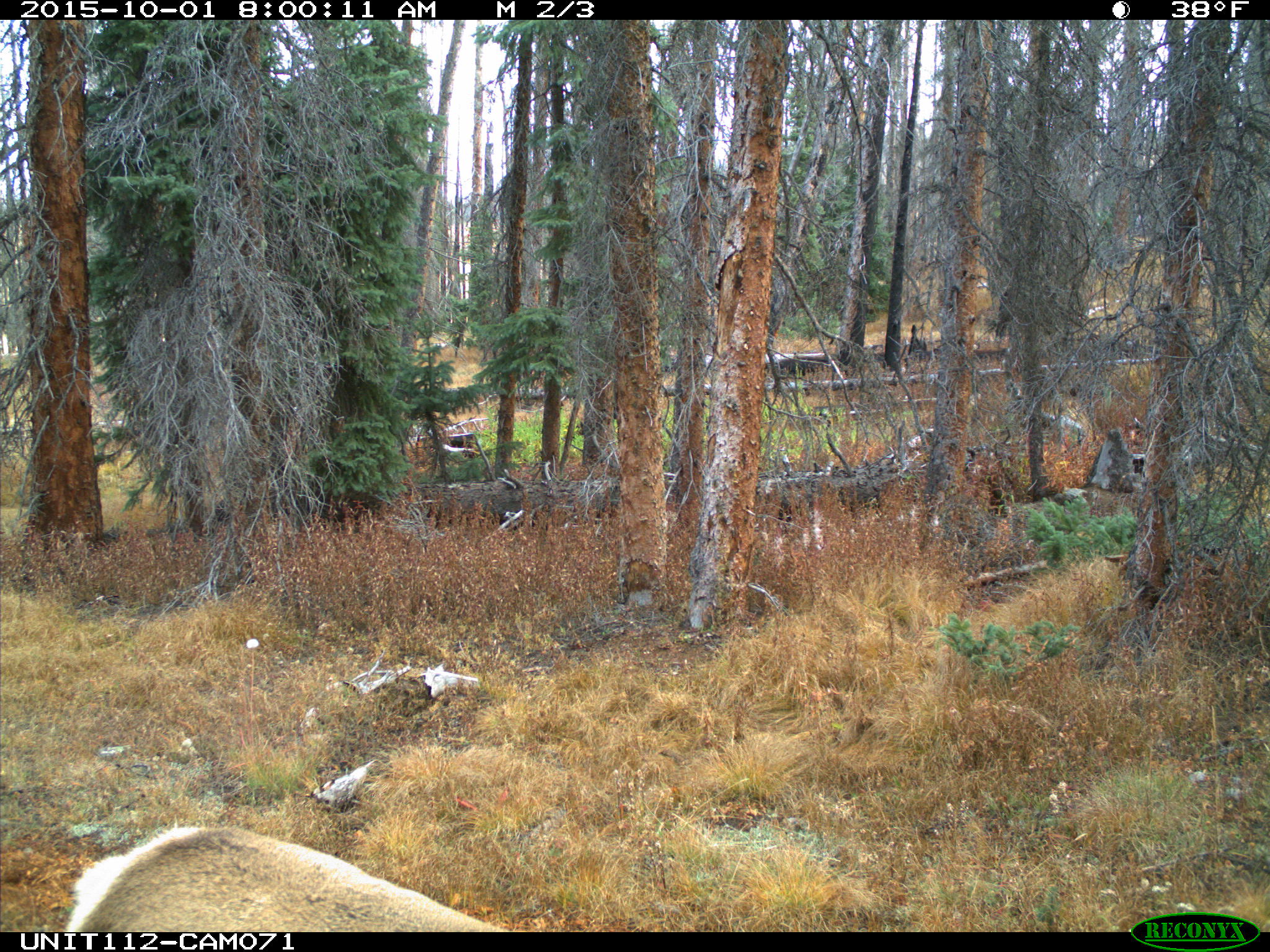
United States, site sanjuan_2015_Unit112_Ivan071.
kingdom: Animalia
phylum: Chordata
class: Mammalia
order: Artiodactyla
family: Cervidae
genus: Cervus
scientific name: Cervus elaphus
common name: red deer